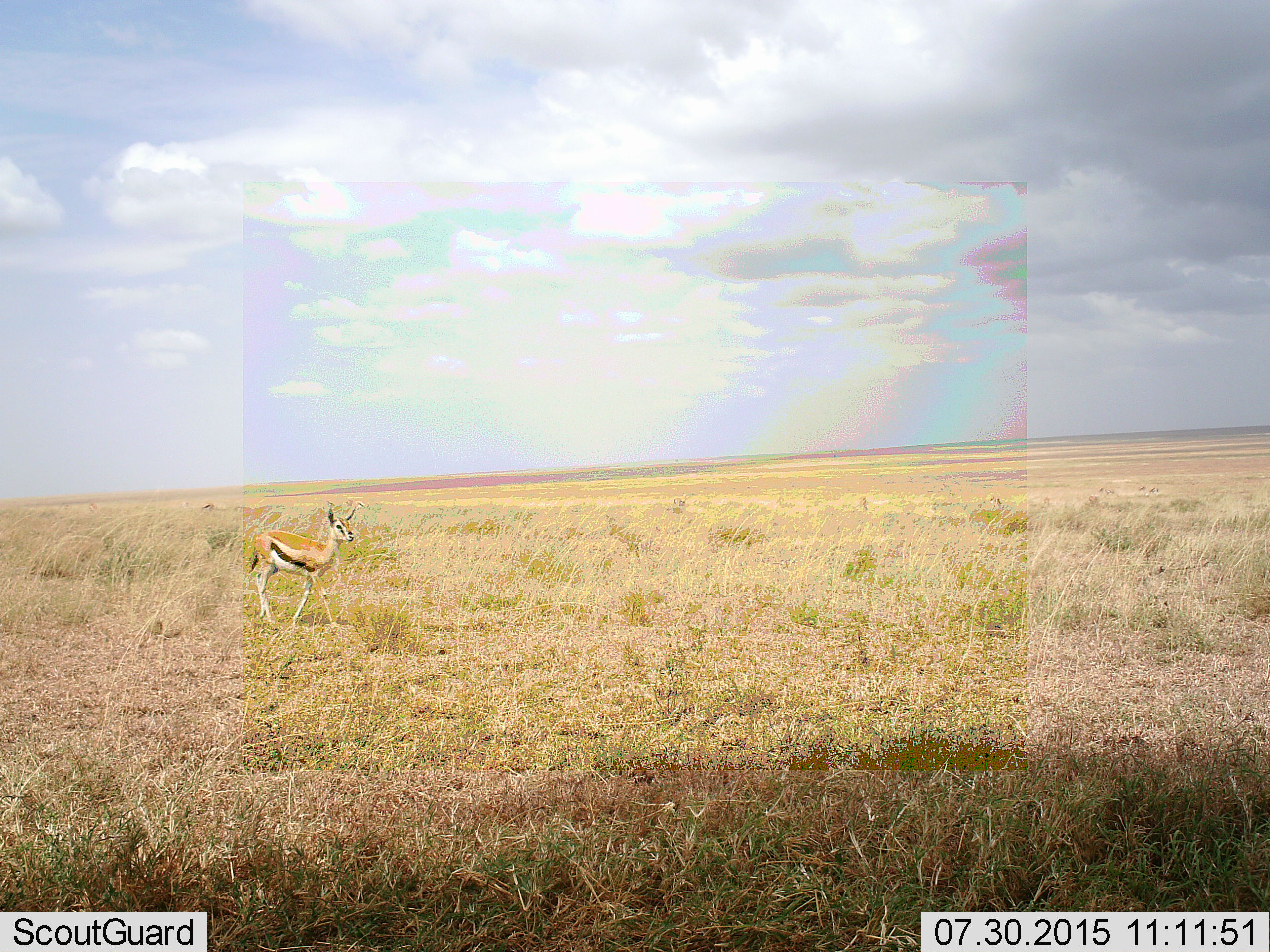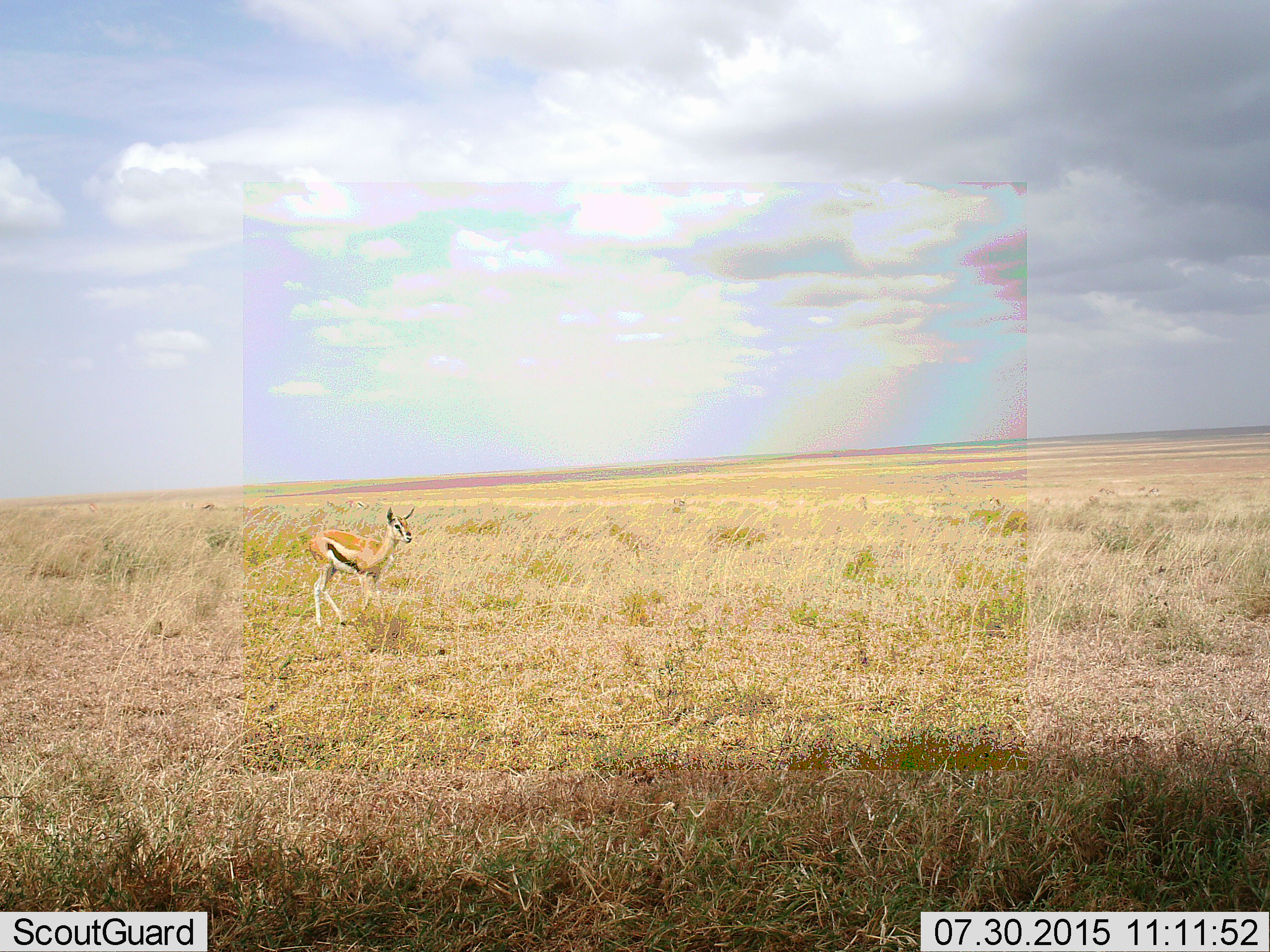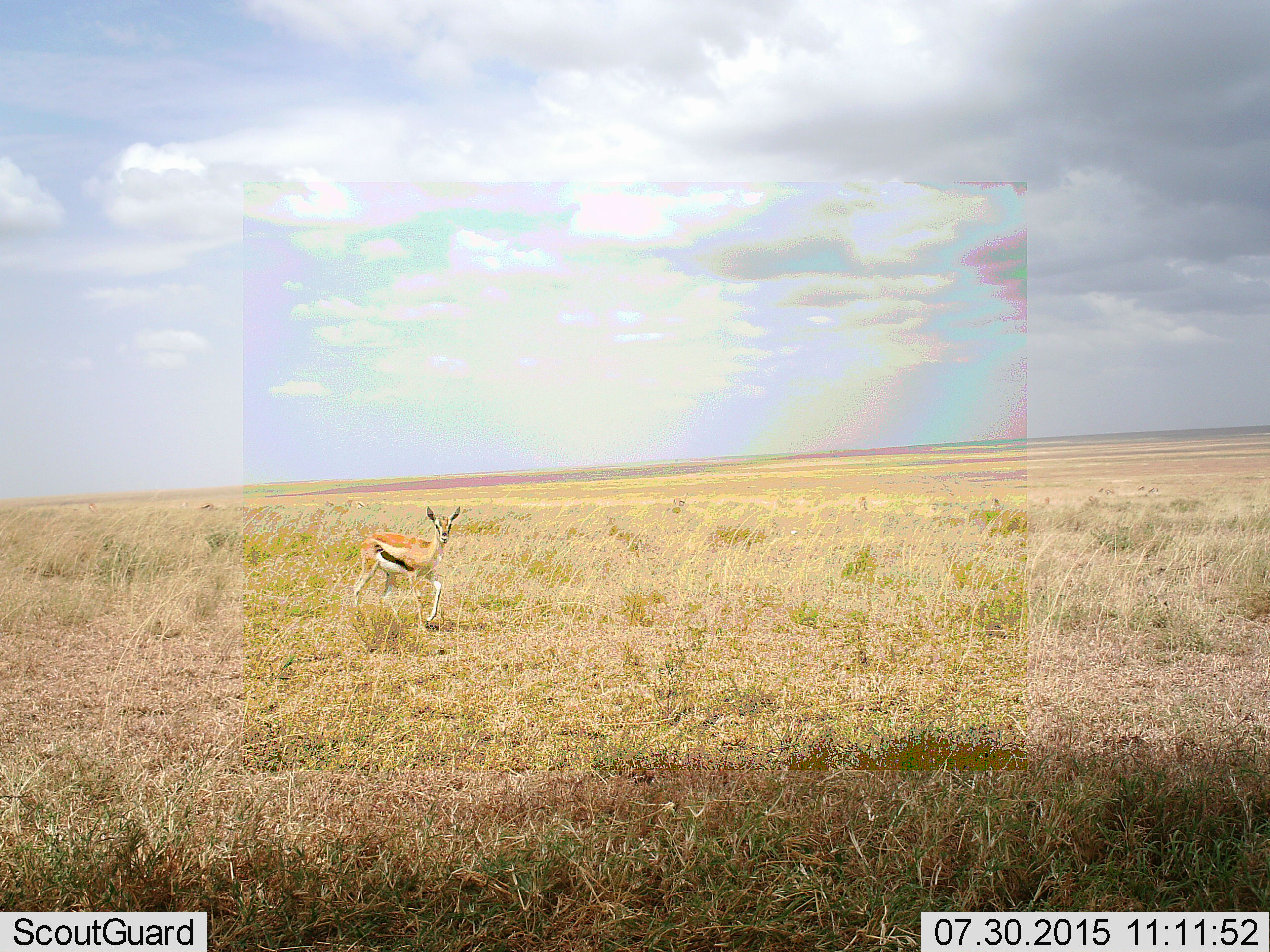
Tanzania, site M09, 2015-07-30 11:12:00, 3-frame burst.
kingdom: Animalia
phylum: Chordata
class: Mammalia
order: Artiodactyla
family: Bovidae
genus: Eudorcas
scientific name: Eudorcas thomsonii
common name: thomson's gazelle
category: gazellethomsons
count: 1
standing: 20%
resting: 0%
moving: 100%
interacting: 0%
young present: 10%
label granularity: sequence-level